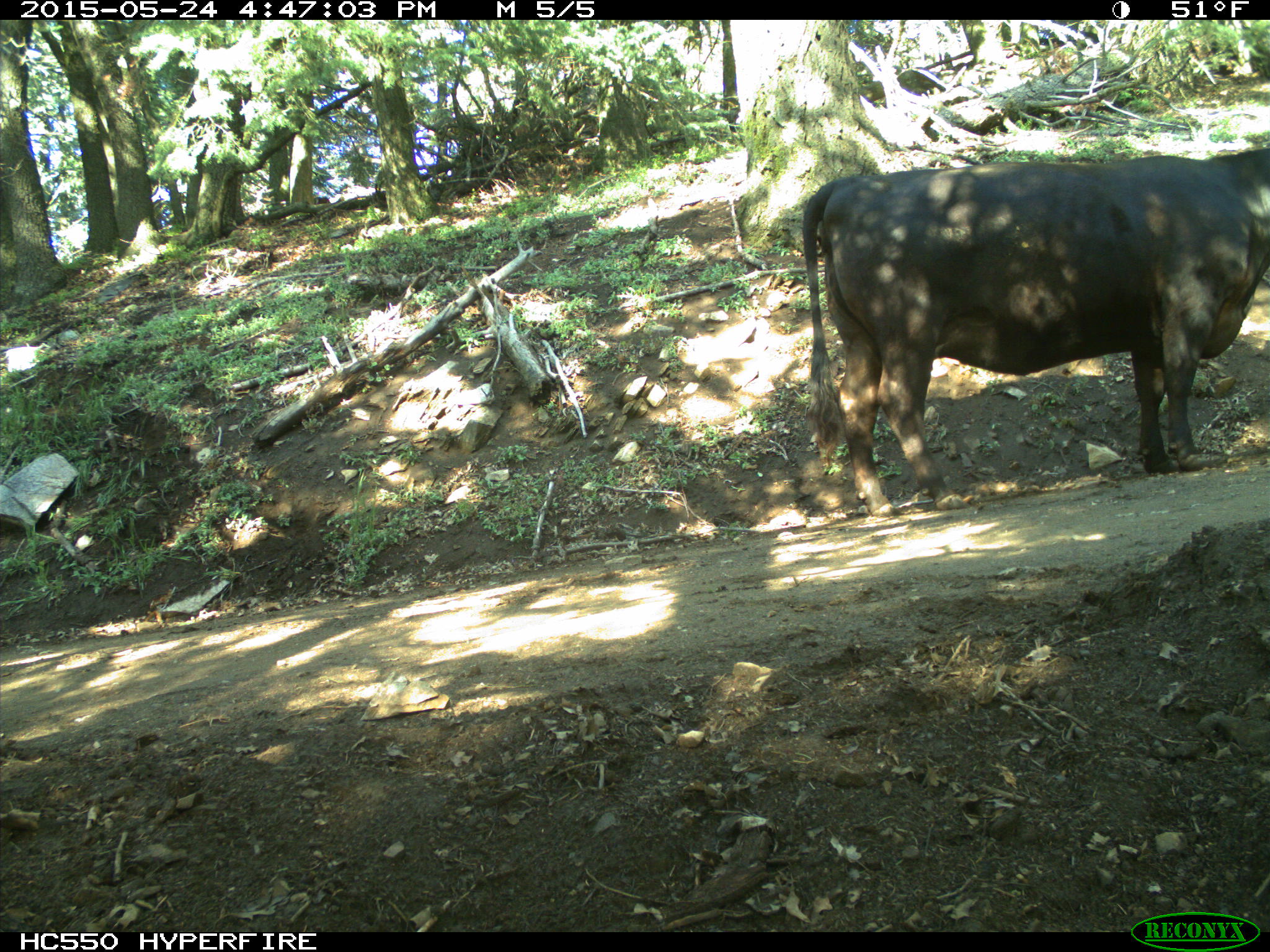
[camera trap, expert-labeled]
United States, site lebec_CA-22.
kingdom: Animalia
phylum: Chordata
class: Mammalia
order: Artiodactyla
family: Bovidae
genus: Bos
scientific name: Bos taurus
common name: domestic cow